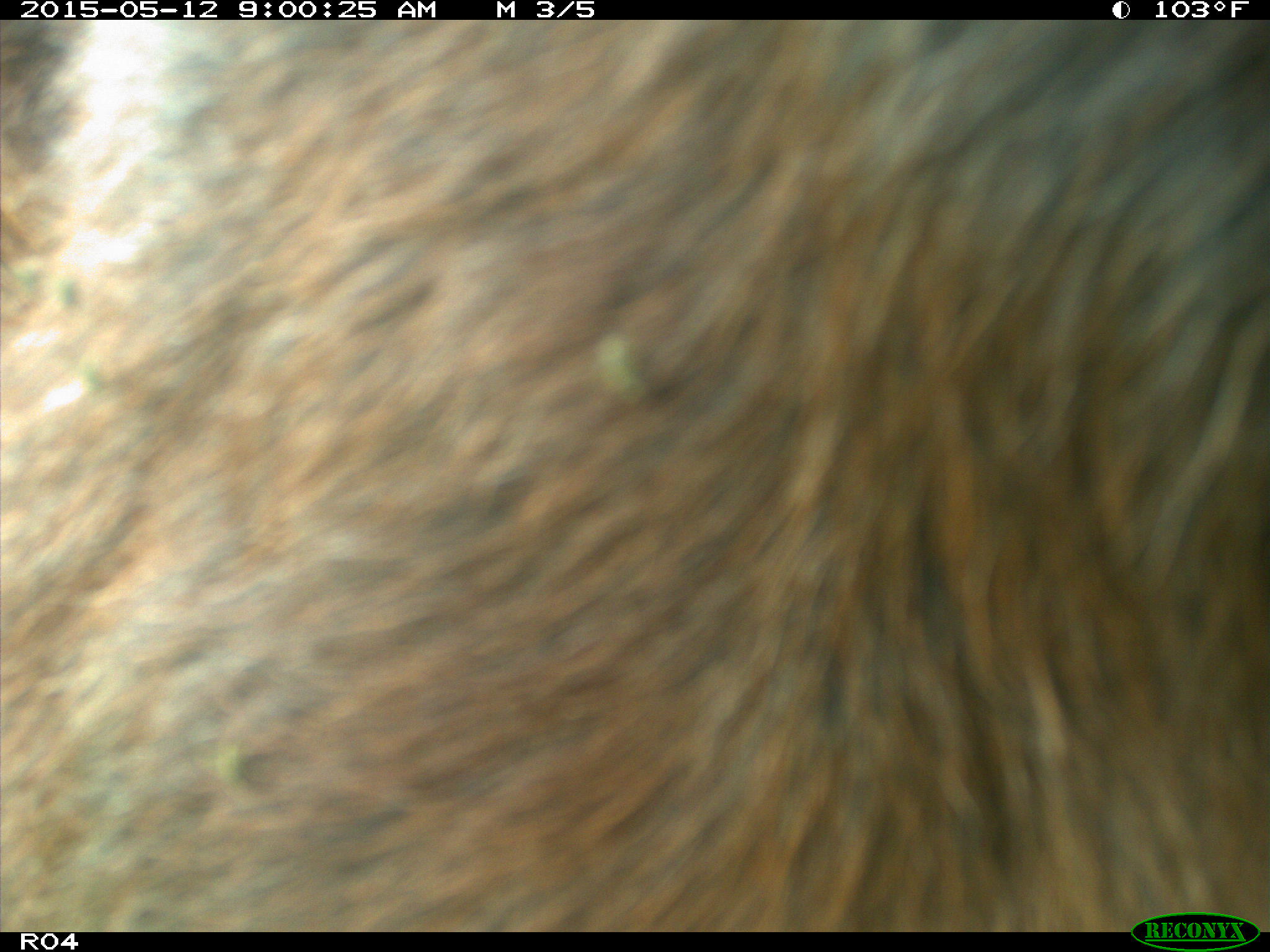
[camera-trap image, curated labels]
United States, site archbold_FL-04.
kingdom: Animalia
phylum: Chordata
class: Mammalia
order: Artiodactyla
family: Bovidae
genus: Bos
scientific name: Bos taurus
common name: domestic cow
Bos taurus (domestic cow).